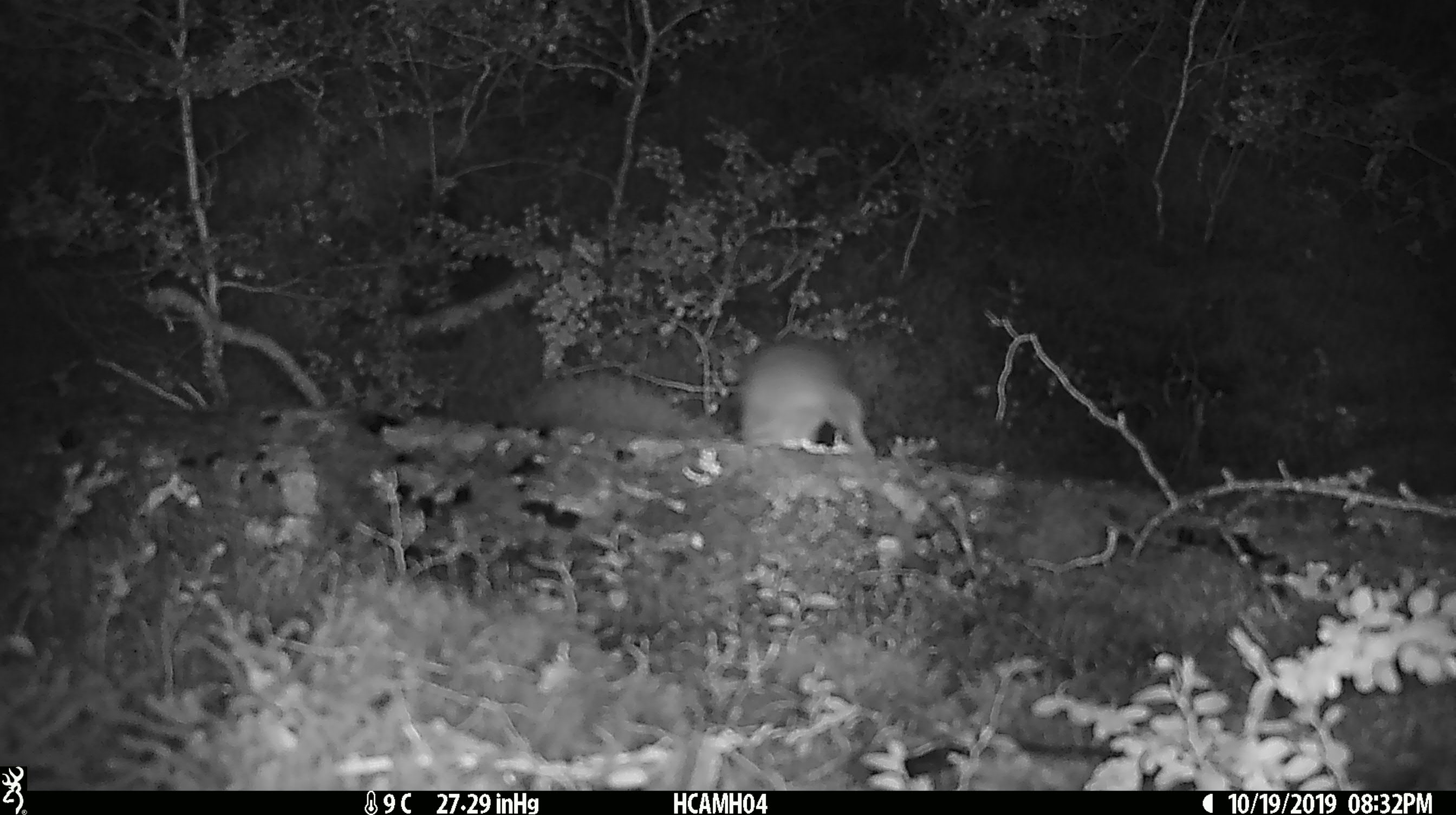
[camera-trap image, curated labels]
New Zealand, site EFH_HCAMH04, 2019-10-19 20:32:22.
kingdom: Animalia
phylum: Chordata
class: Mammalia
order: Rodentia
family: Muridae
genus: Mus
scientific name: Mus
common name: mouse